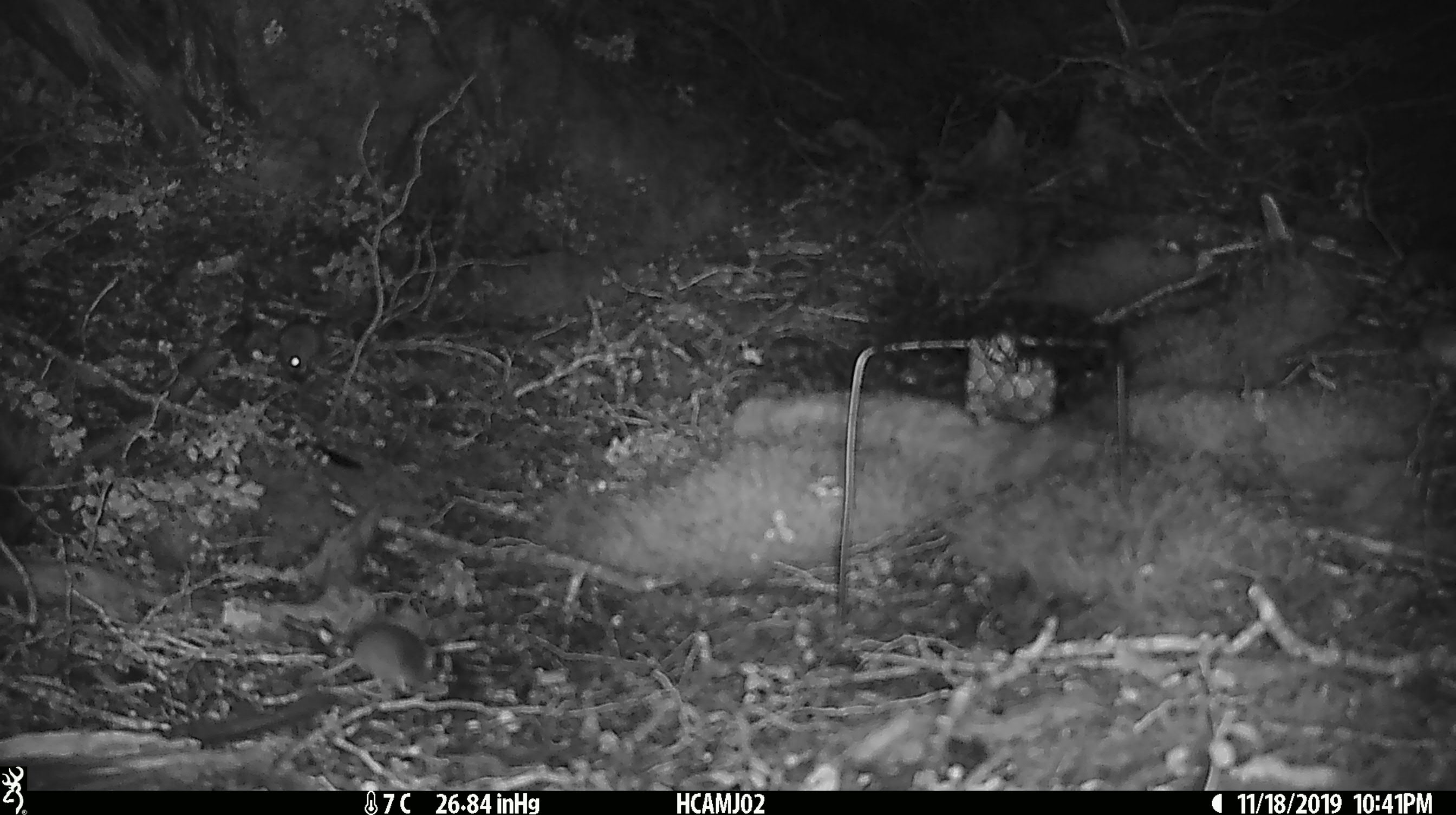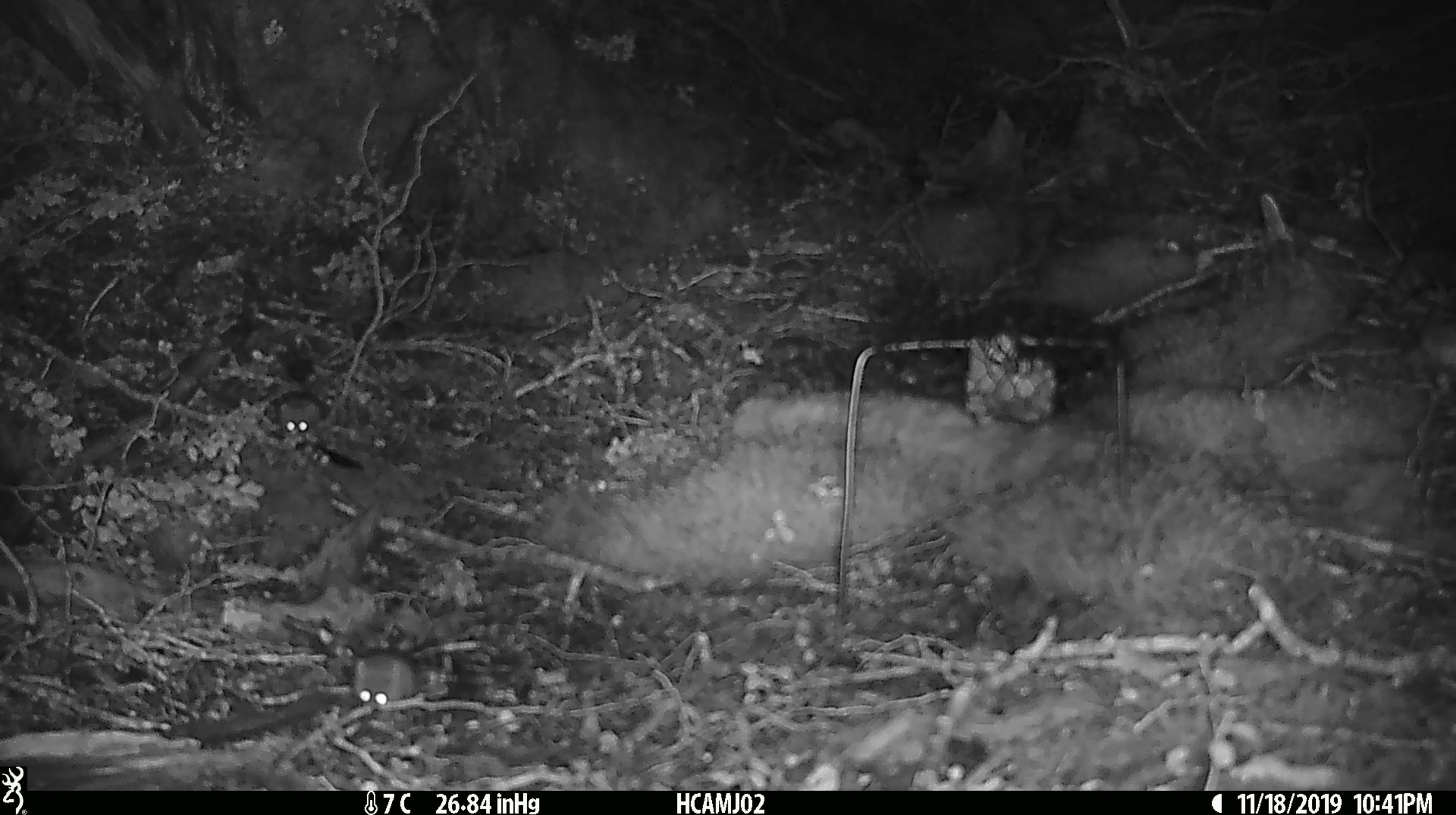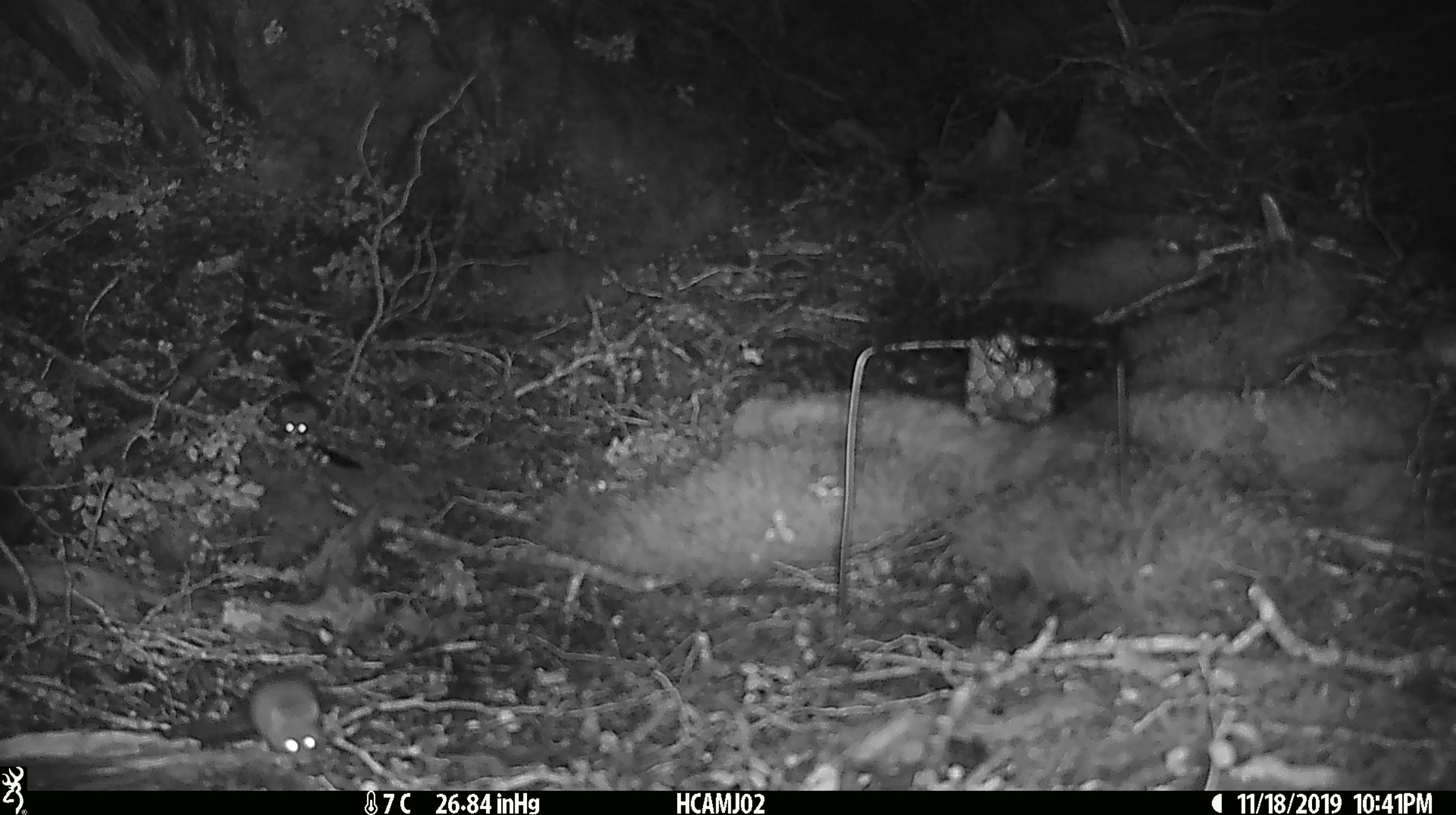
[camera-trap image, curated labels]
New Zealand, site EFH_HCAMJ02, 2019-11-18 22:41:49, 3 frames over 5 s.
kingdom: Animalia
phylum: Chordata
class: Mammalia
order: Rodentia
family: Muridae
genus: Mus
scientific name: Mus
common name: mouse